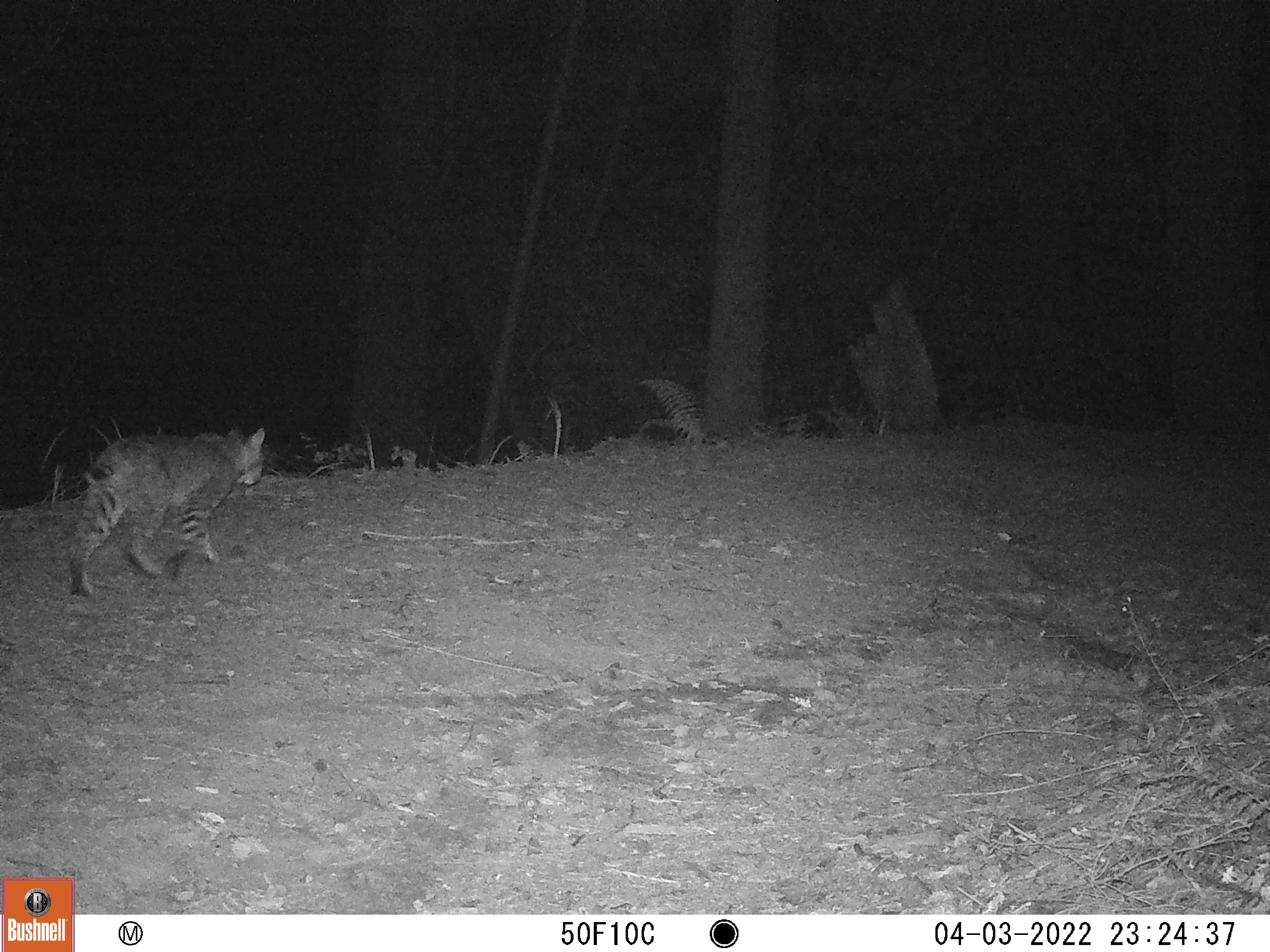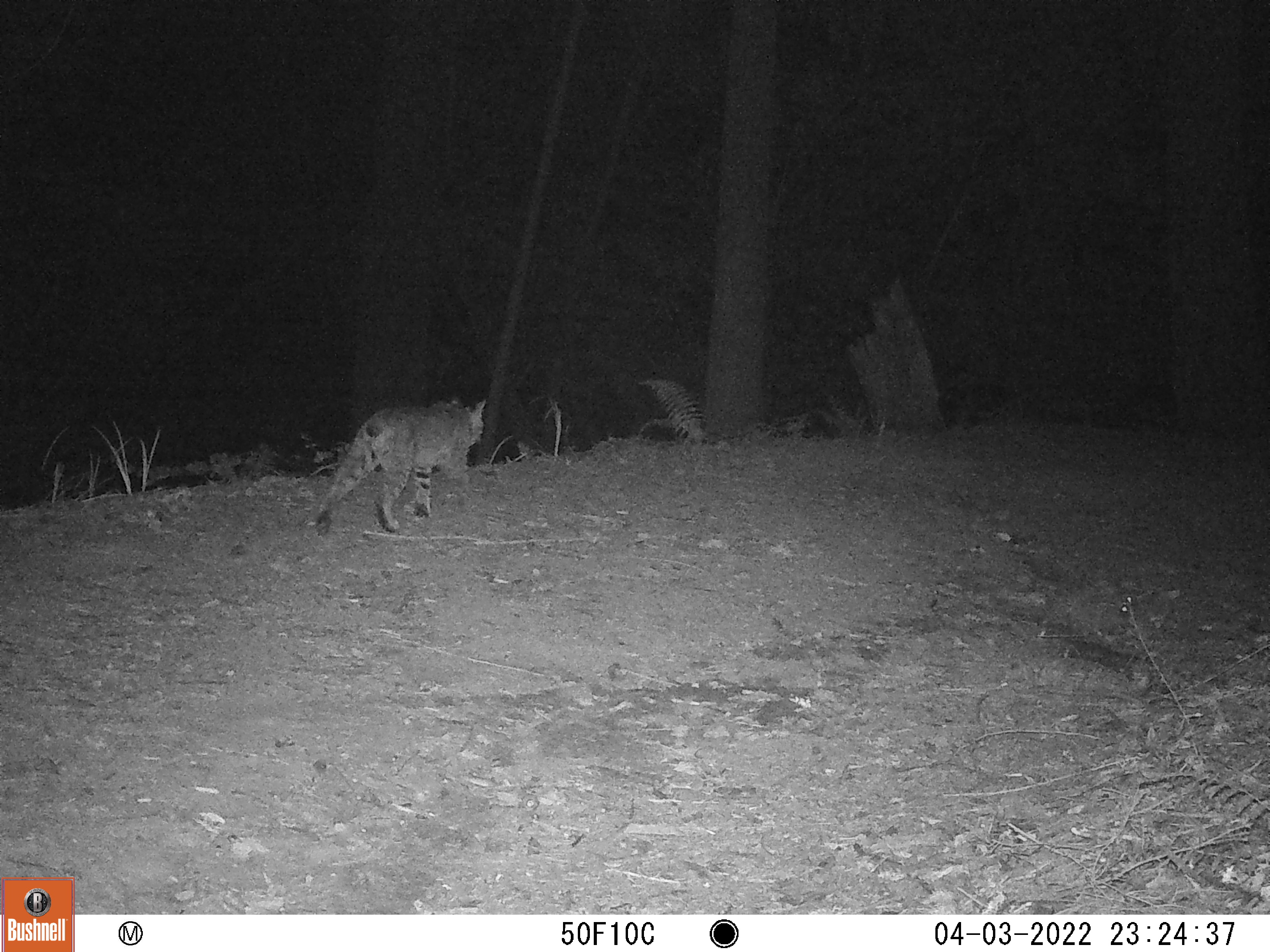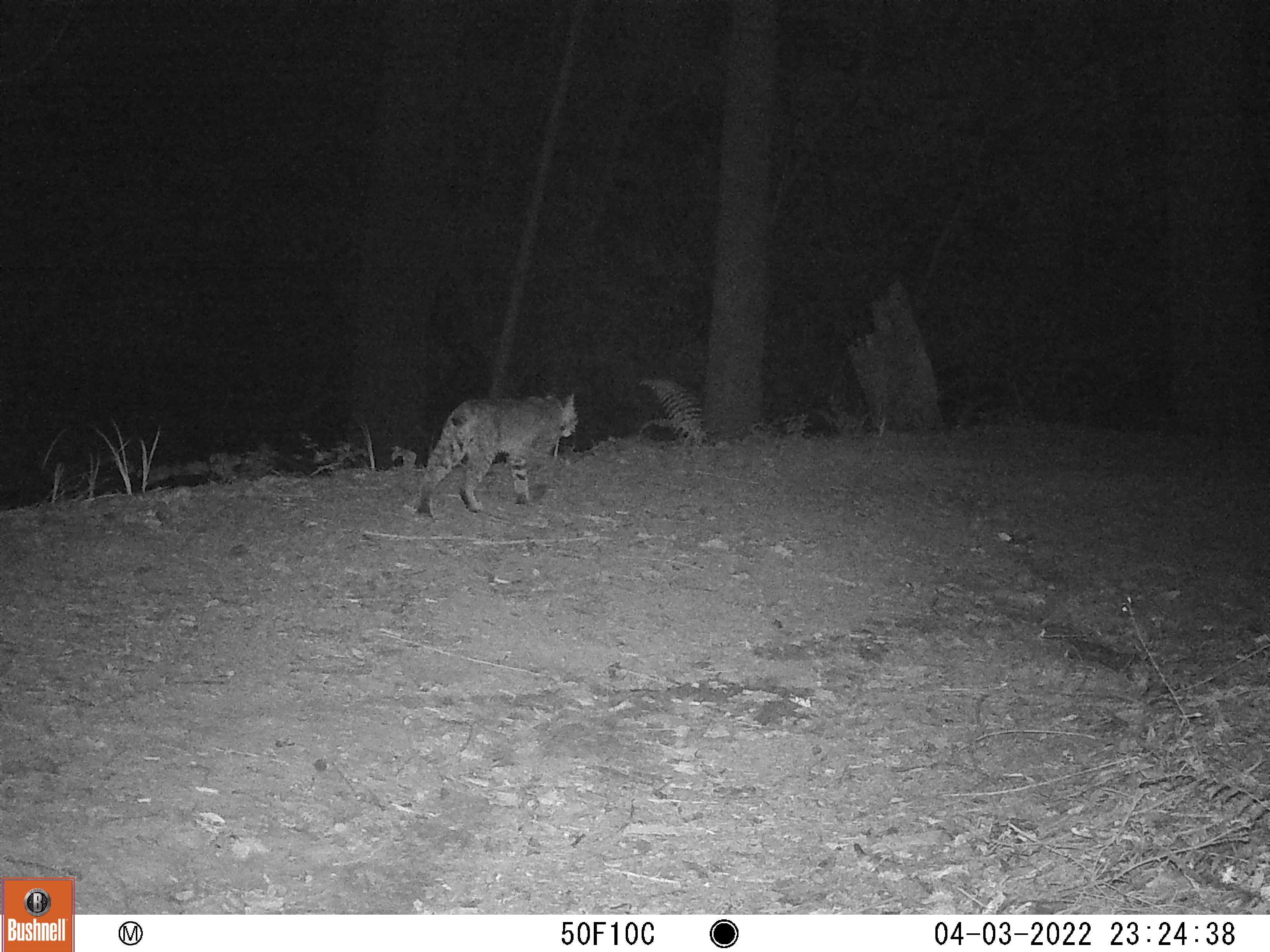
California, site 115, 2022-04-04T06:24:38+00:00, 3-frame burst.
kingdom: Animalia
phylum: Chordata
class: Mammalia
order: Carnivora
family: Felidae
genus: Lynx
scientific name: Lynx rufus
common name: bobcat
Bobcat (Lynx rufus).